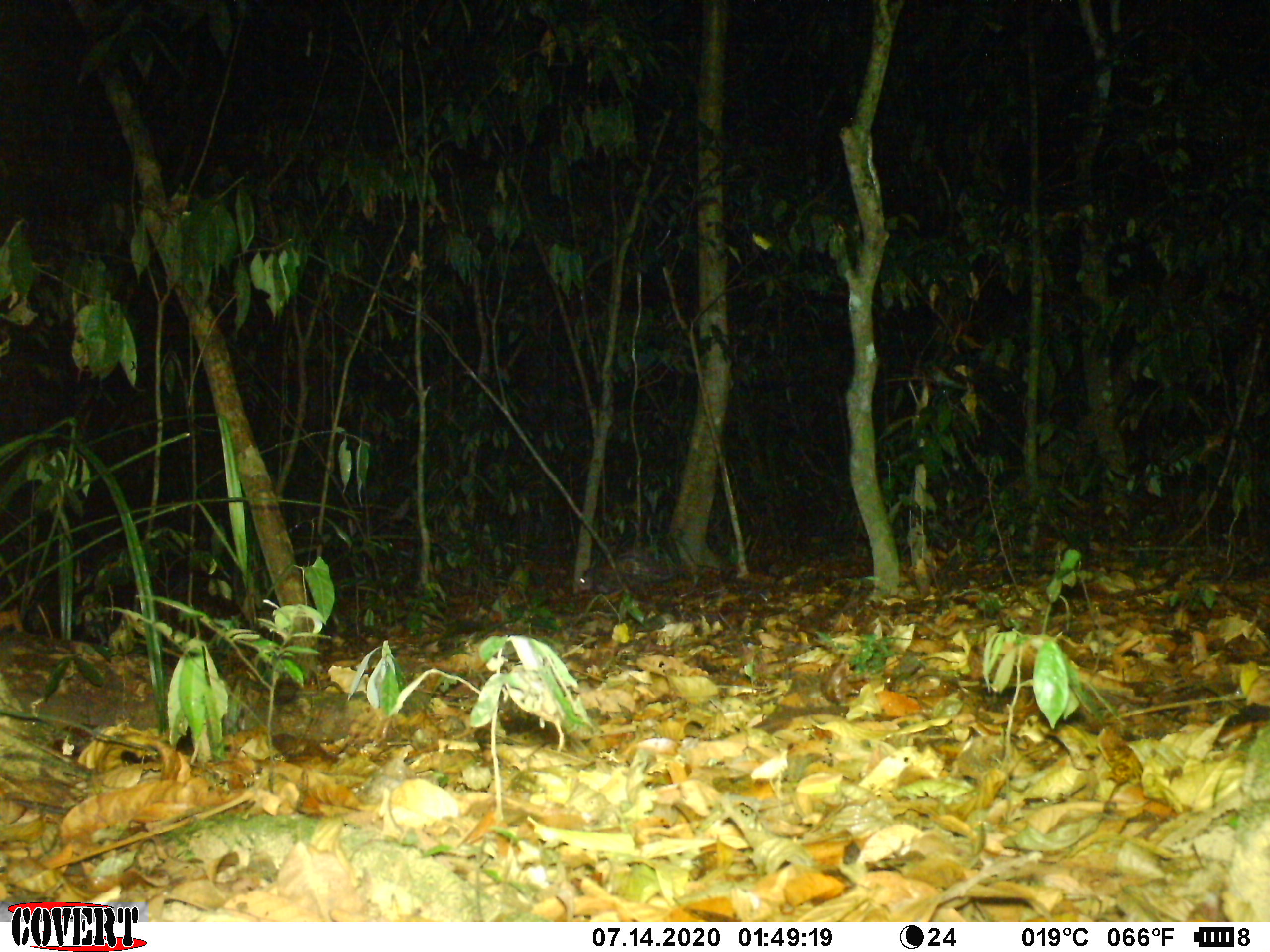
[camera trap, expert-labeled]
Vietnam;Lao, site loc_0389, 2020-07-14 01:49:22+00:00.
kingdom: Animalia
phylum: Chordata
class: Mammalia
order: Rodentia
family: Hystricidae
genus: Atherurus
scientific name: Atherurus macrourus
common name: asiatic brush-tailed porcupine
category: asiatic brush tailed porcupine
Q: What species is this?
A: Asiatic brush tailed porcupine (asiatic brush-tailed porcupine) (Atherurus macrourus).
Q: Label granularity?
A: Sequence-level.